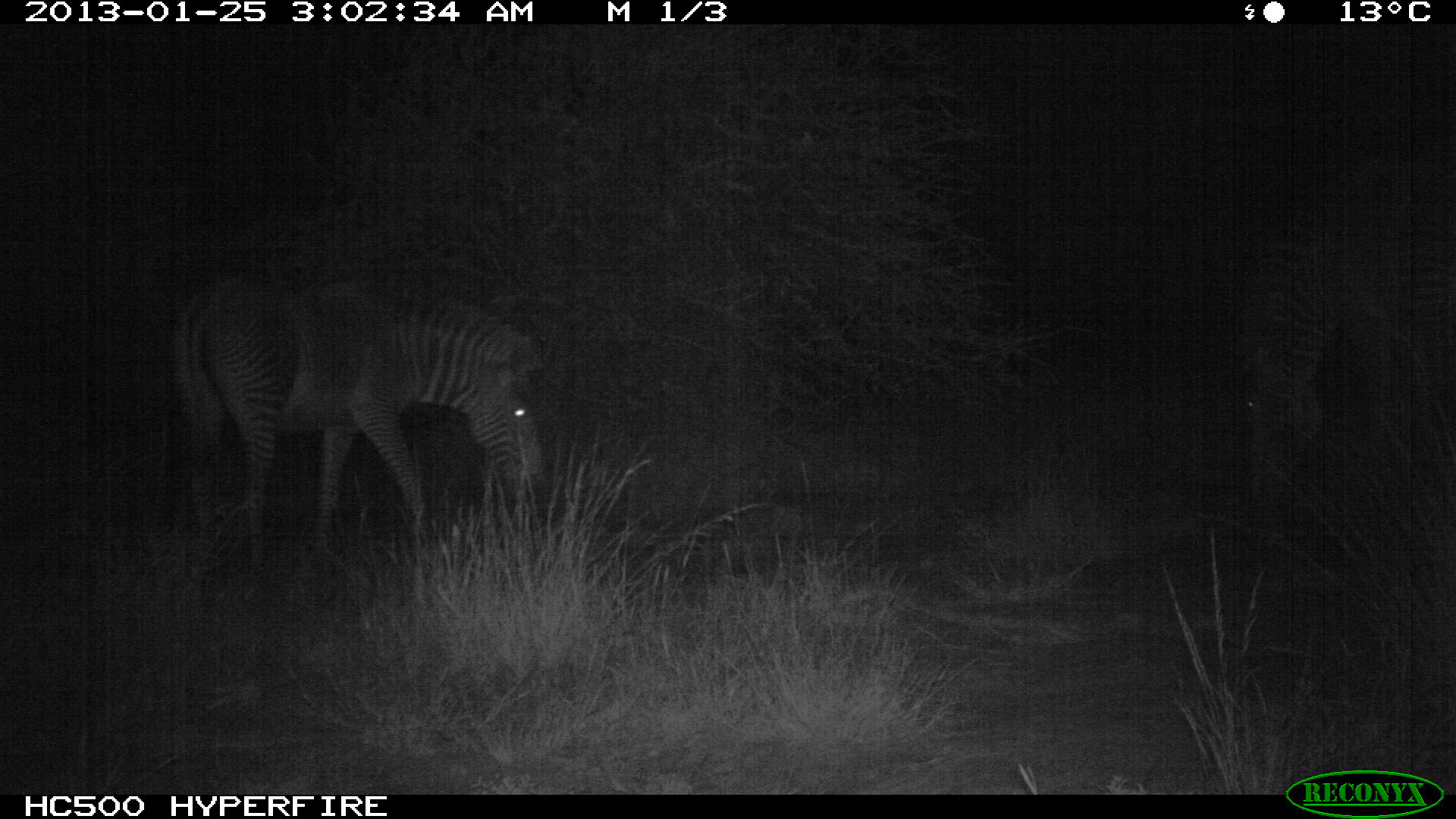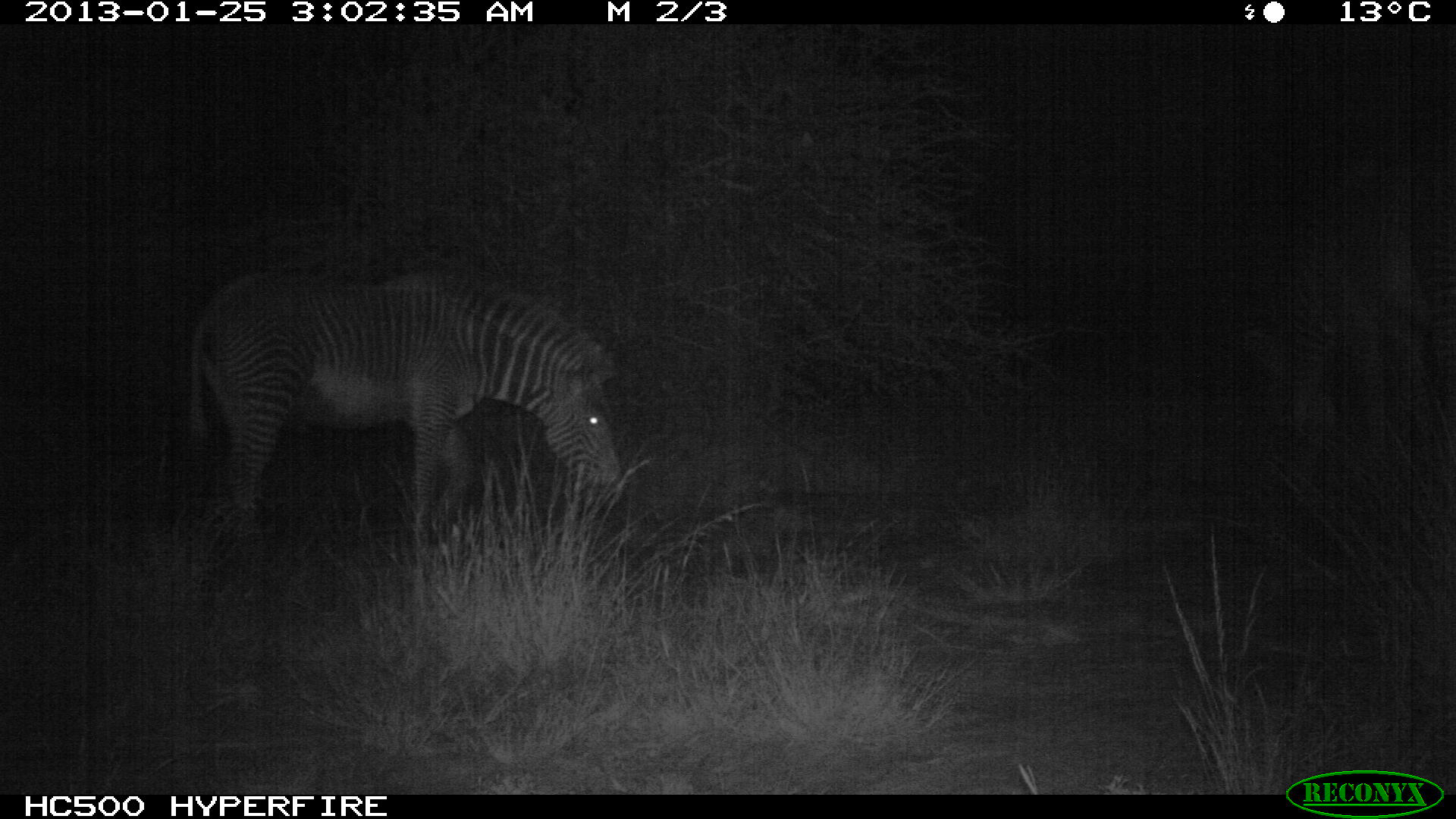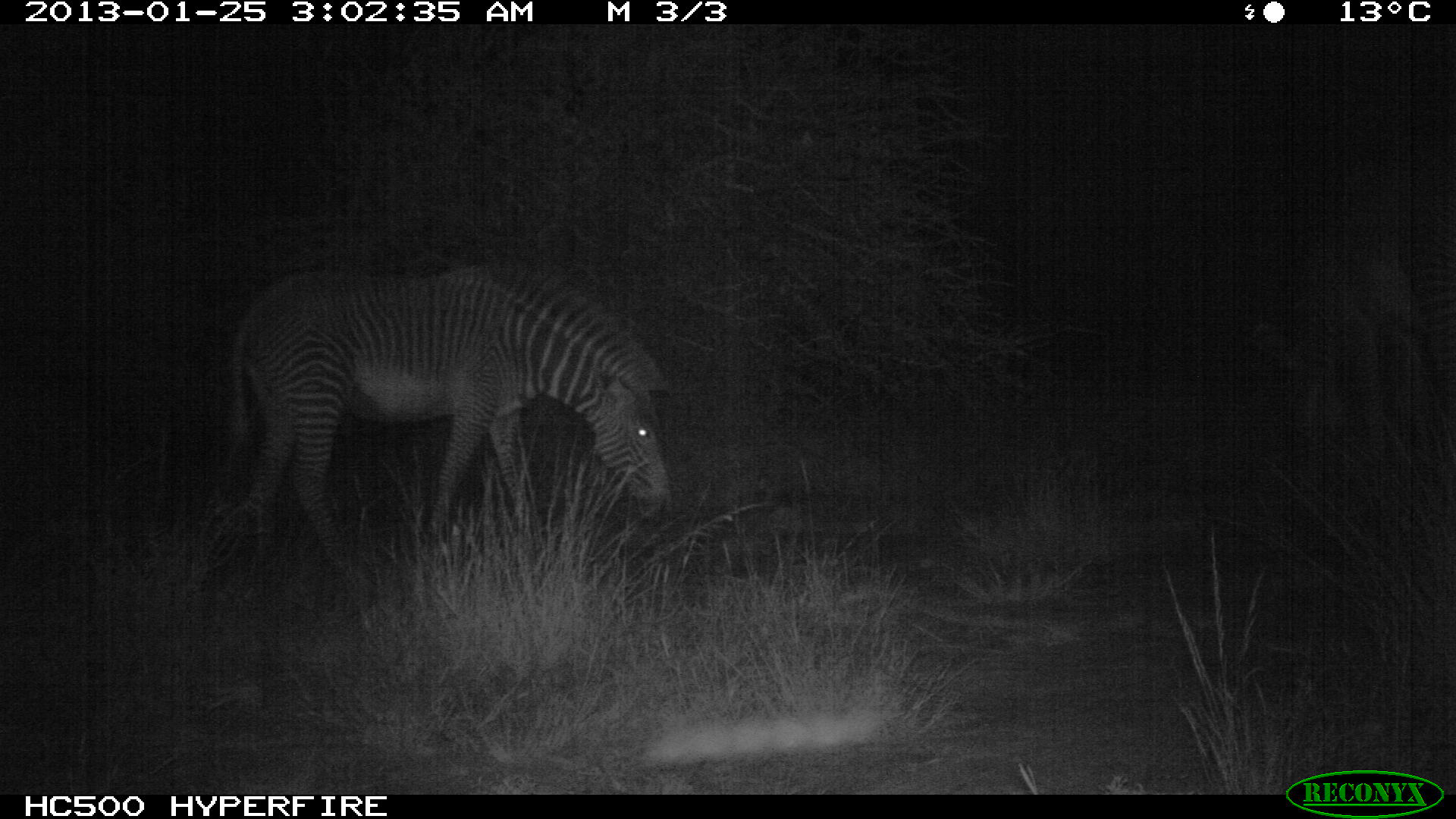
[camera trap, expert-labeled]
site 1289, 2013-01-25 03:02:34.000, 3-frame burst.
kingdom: Animalia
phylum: Chordata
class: Mammalia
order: Perissodactyla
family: Equidae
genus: Equus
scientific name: Equus grevyi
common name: grévy's zebra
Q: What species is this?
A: Equus grevyi (grévy's zebra).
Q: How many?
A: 2.